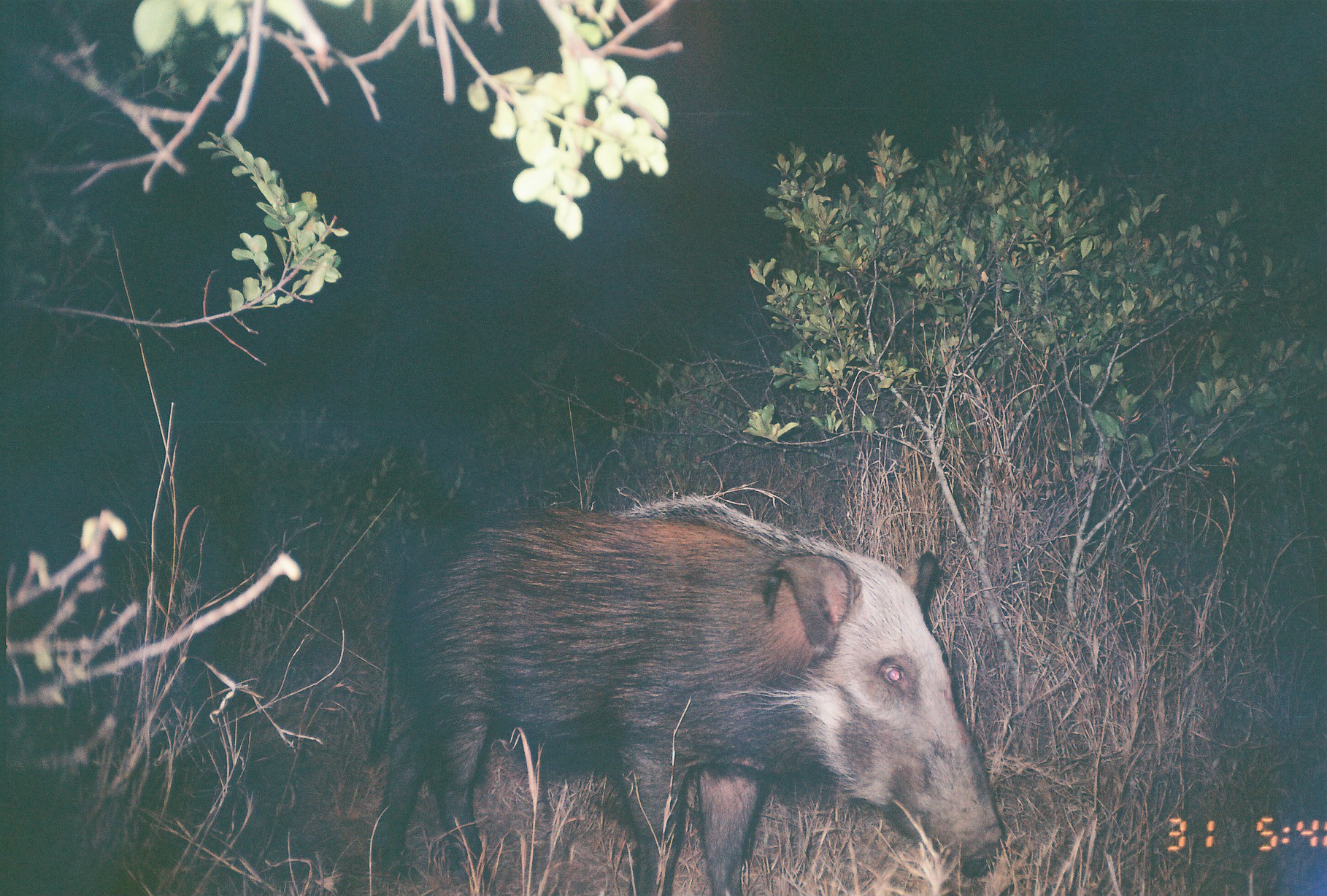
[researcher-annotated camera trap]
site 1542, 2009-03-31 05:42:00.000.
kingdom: Animalia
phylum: Chordata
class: Mammalia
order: Artiodactyla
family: Suidae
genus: Potamochoerus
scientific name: Potamochoerus larvatus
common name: bushpig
Potamochoerus larvatus (bushpig), count 1.